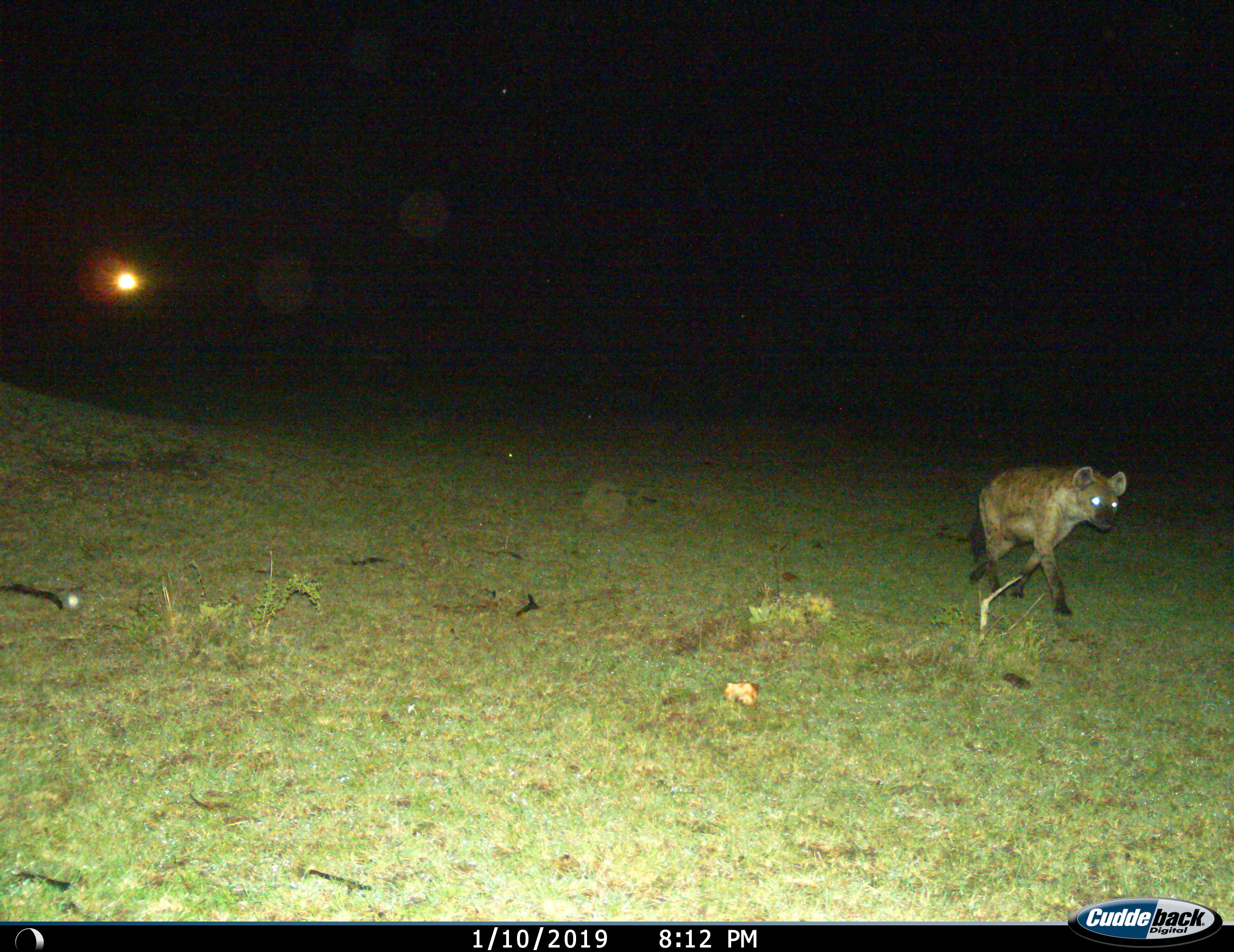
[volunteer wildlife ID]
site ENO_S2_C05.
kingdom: Animalia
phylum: Chordata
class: Mammalia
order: Carnivora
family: Hyaenidae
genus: Crocuta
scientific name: Crocuta crocuta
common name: spotted hyena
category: hyenaspotted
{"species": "hyenaspotted (spotted hyena) (Crocuta crocuta)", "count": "1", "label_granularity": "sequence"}